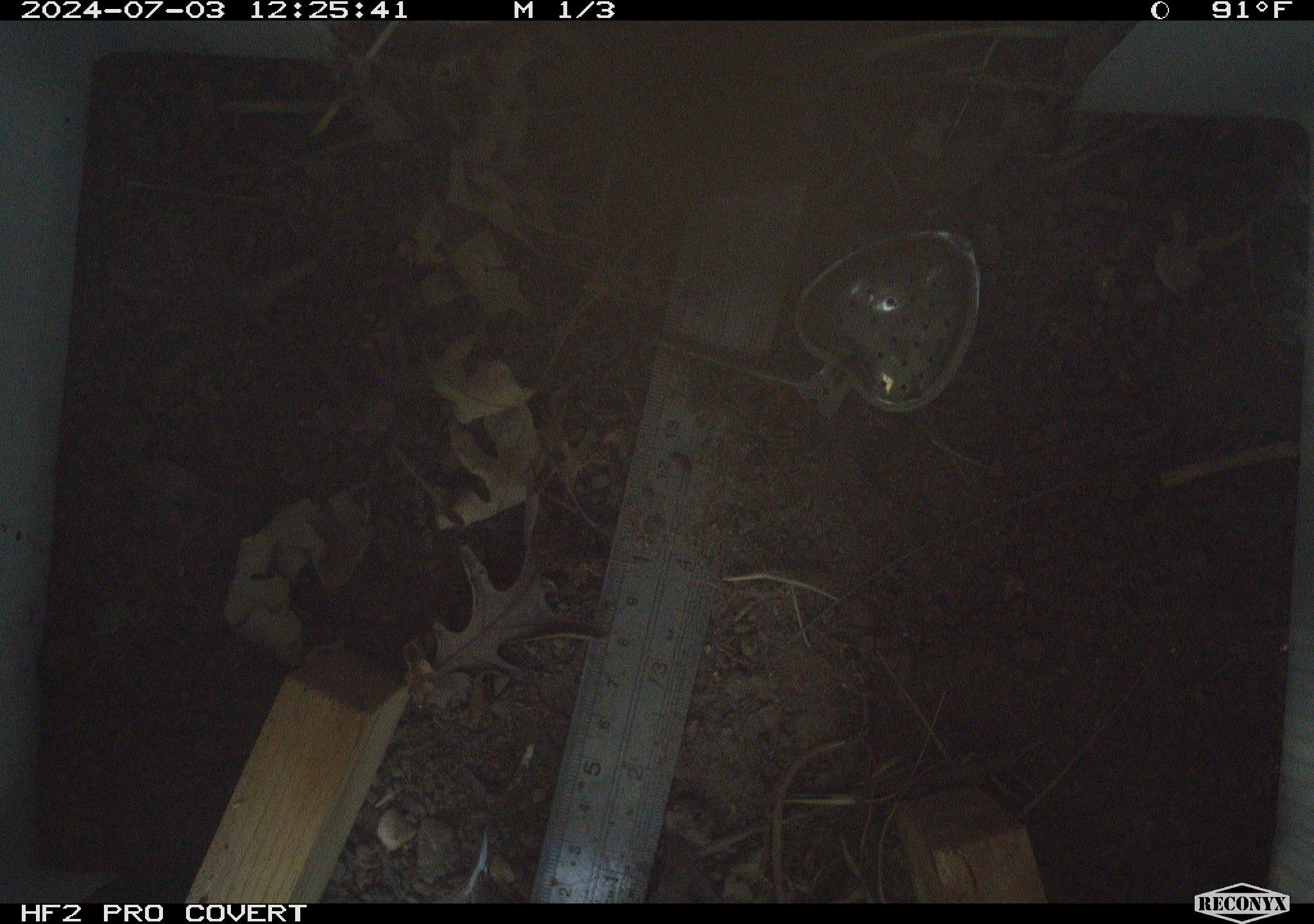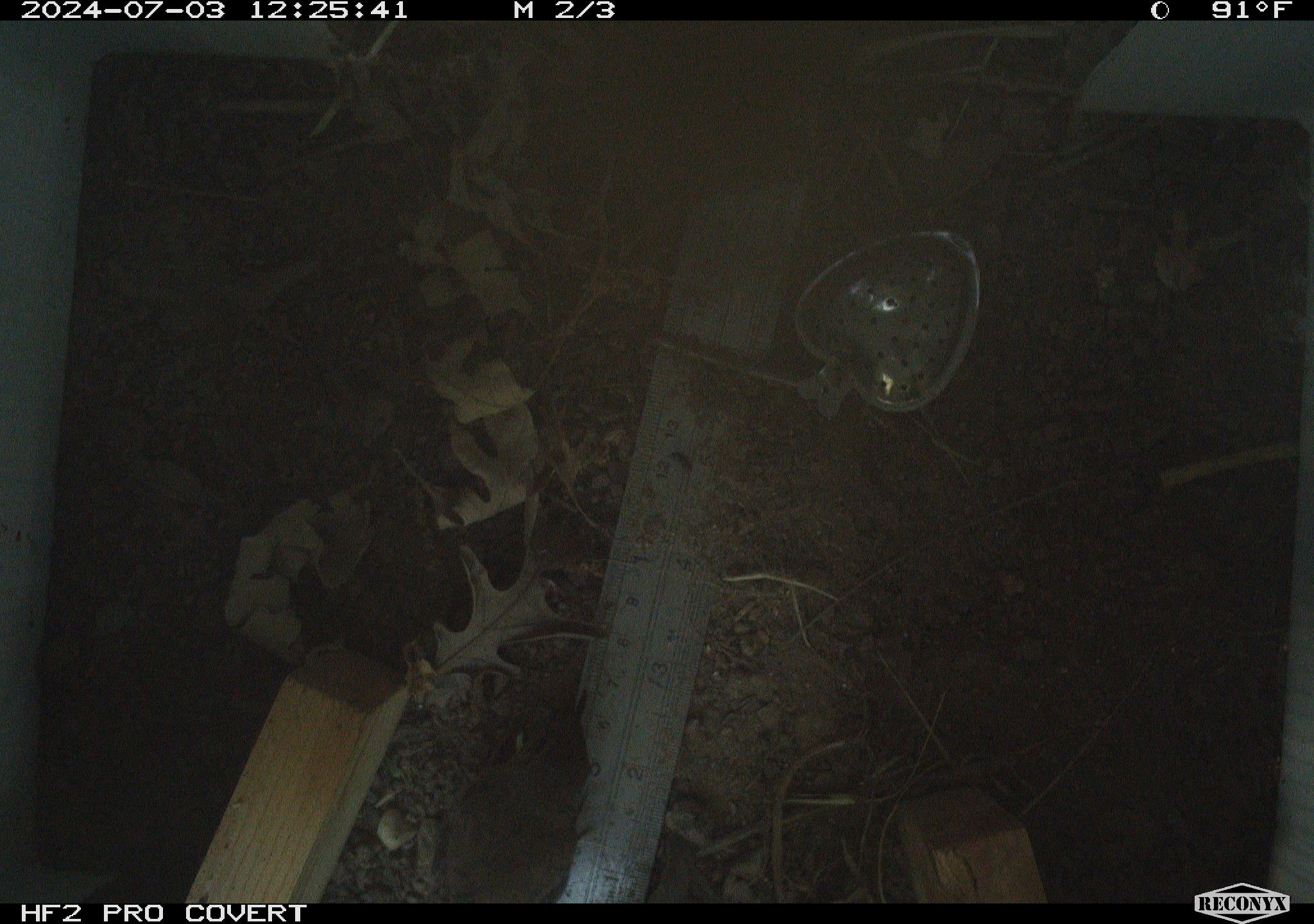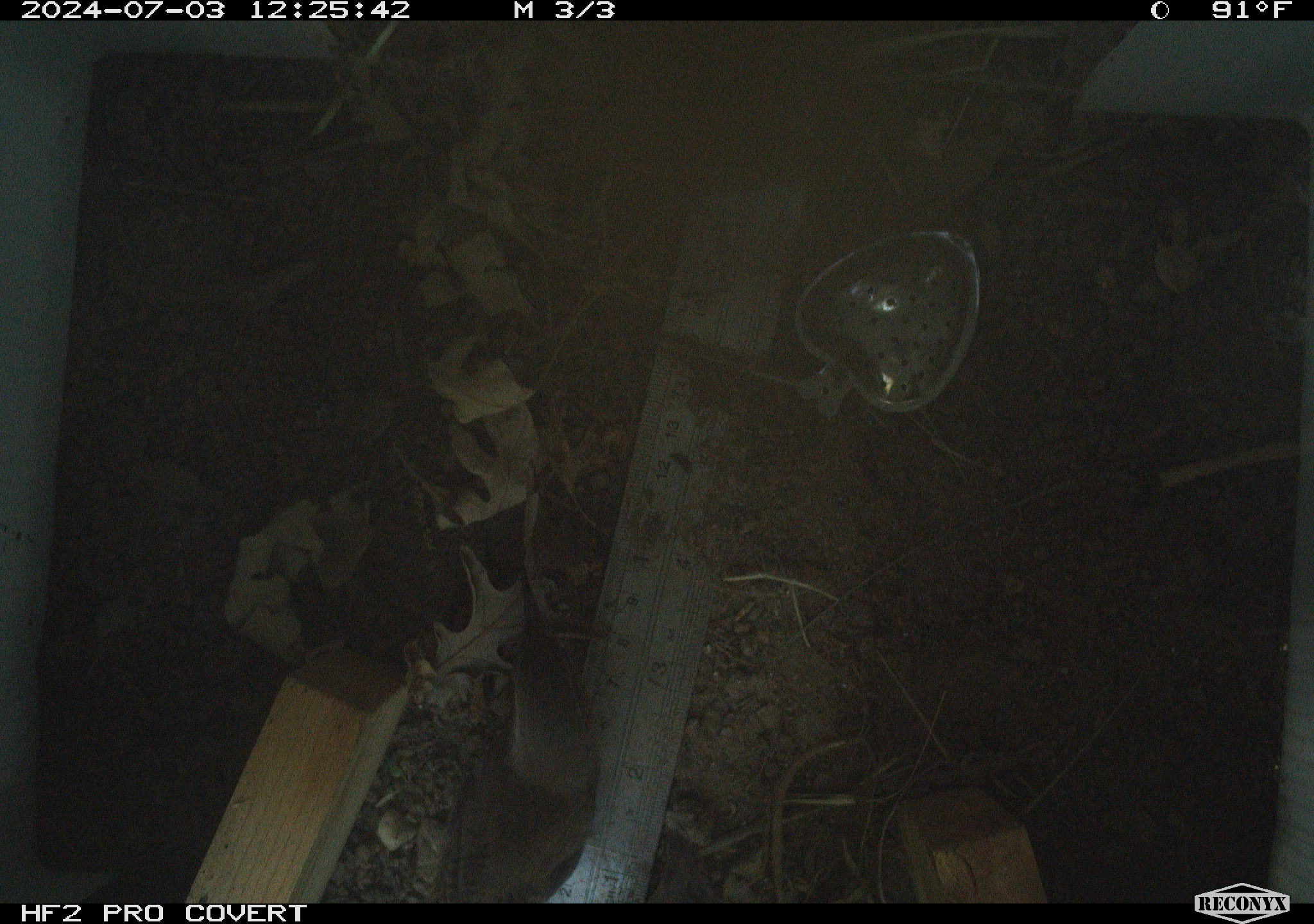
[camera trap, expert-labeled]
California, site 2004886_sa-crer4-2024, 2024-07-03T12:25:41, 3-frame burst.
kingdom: Animalia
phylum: Chordata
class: Aves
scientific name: Aves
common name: bird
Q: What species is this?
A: Bird (Aves).